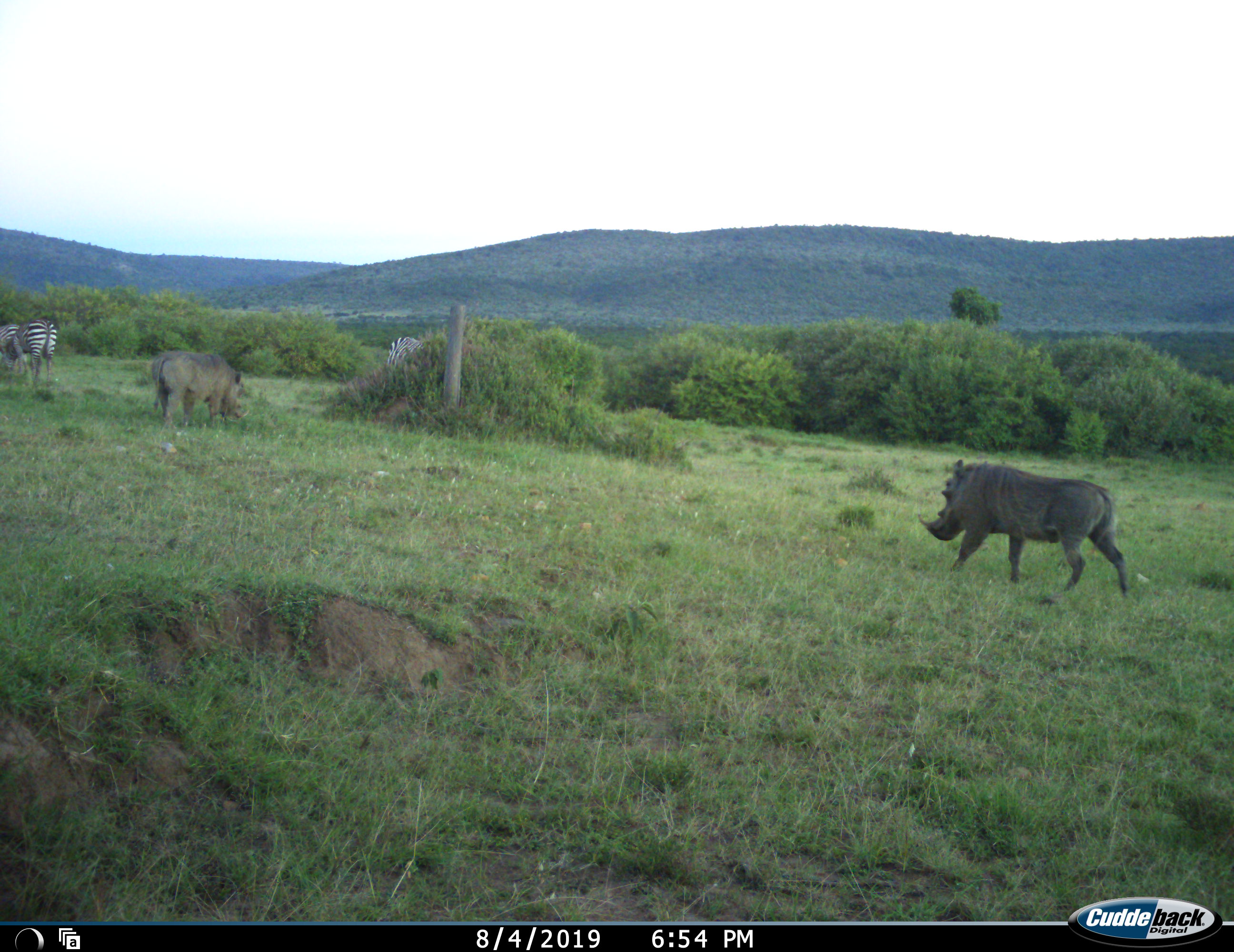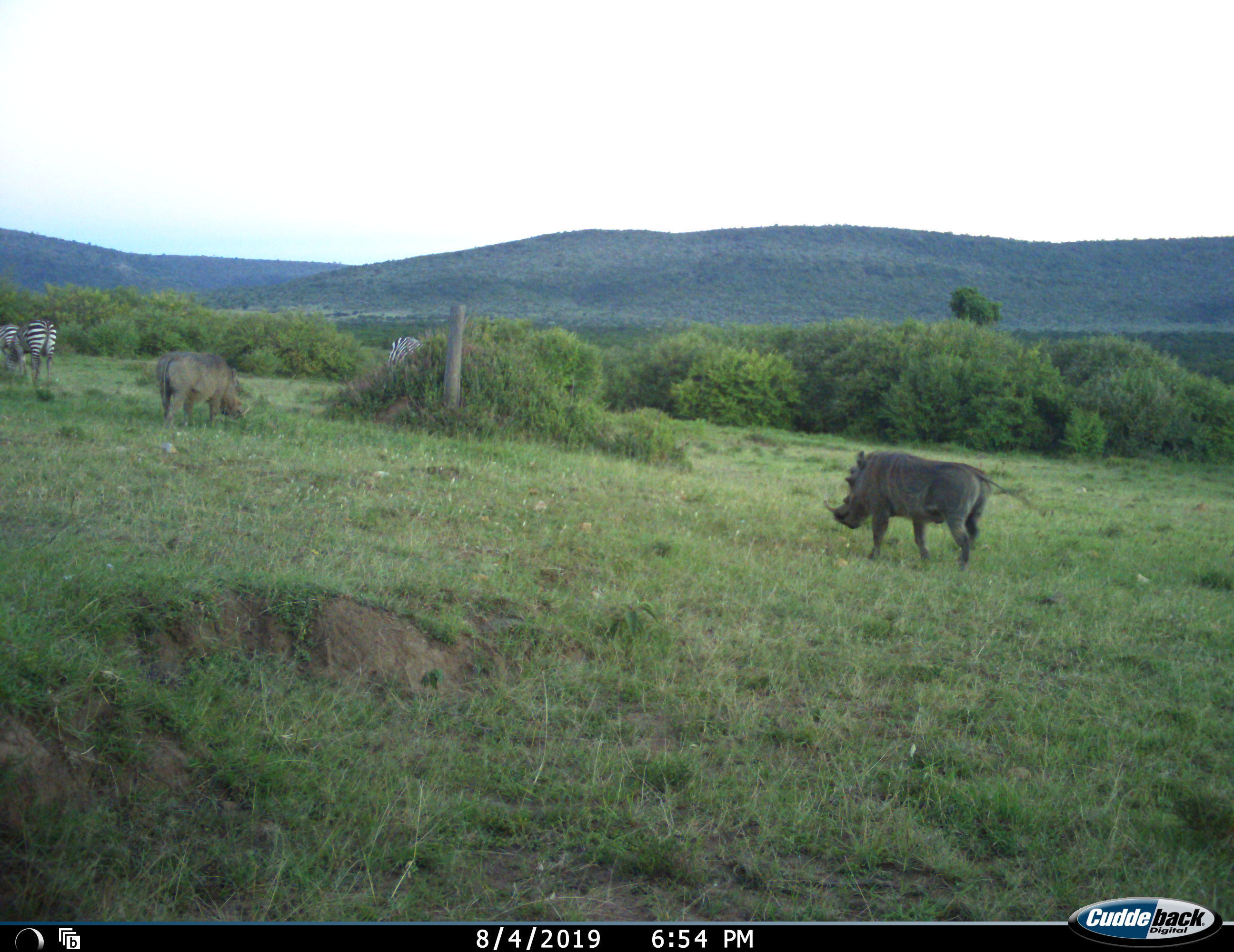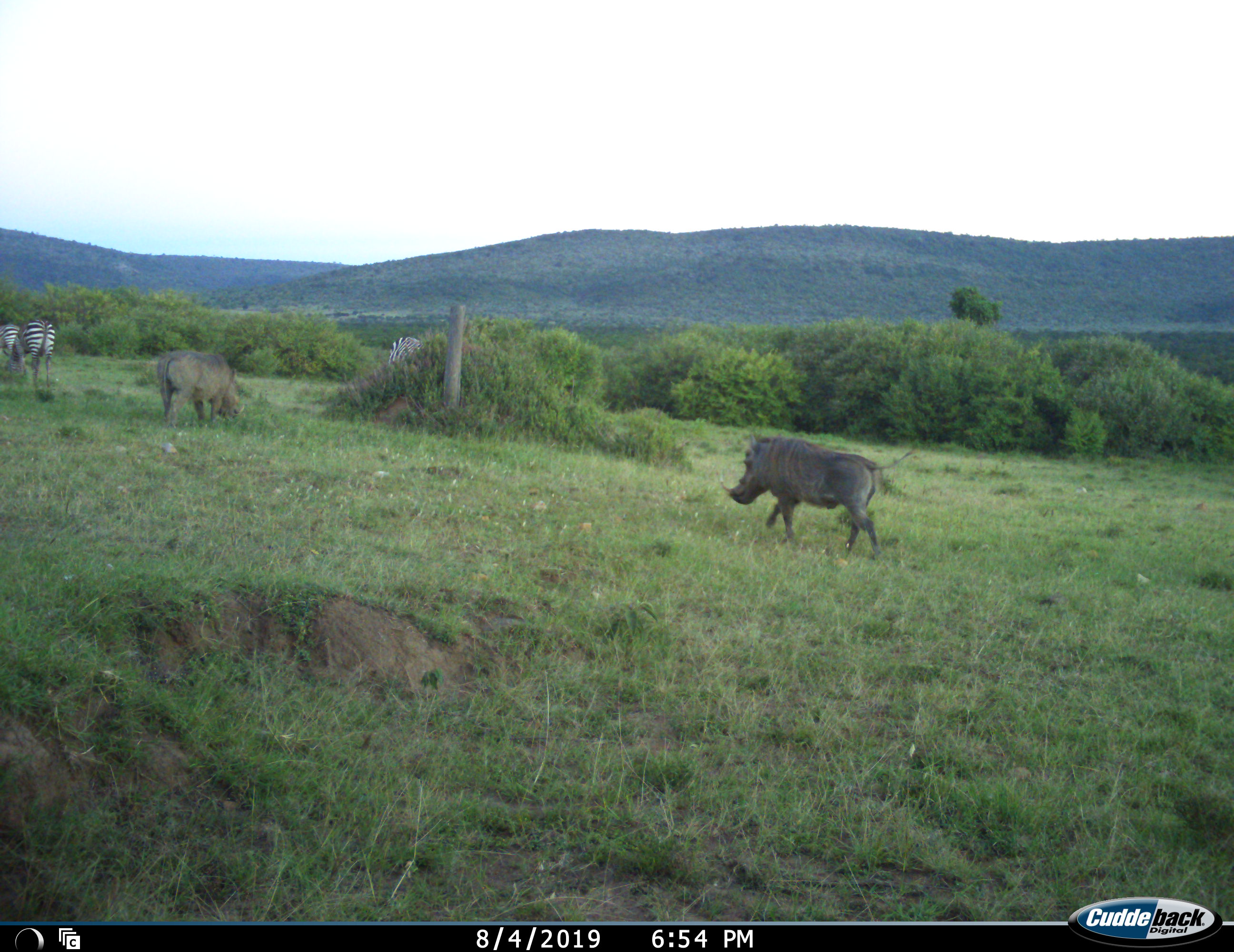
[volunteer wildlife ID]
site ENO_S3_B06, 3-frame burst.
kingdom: Animalia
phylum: Chordata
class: Mammalia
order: Artiodactyla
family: Suidae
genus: Phacochoerus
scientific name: Phacochoerus africanus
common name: warthog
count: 2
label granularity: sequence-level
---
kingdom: Animalia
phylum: Chordata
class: Mammalia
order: Perissodactyla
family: Equidae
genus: Equus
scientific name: Equus quagga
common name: plains zebra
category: zebraplains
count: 3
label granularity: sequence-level